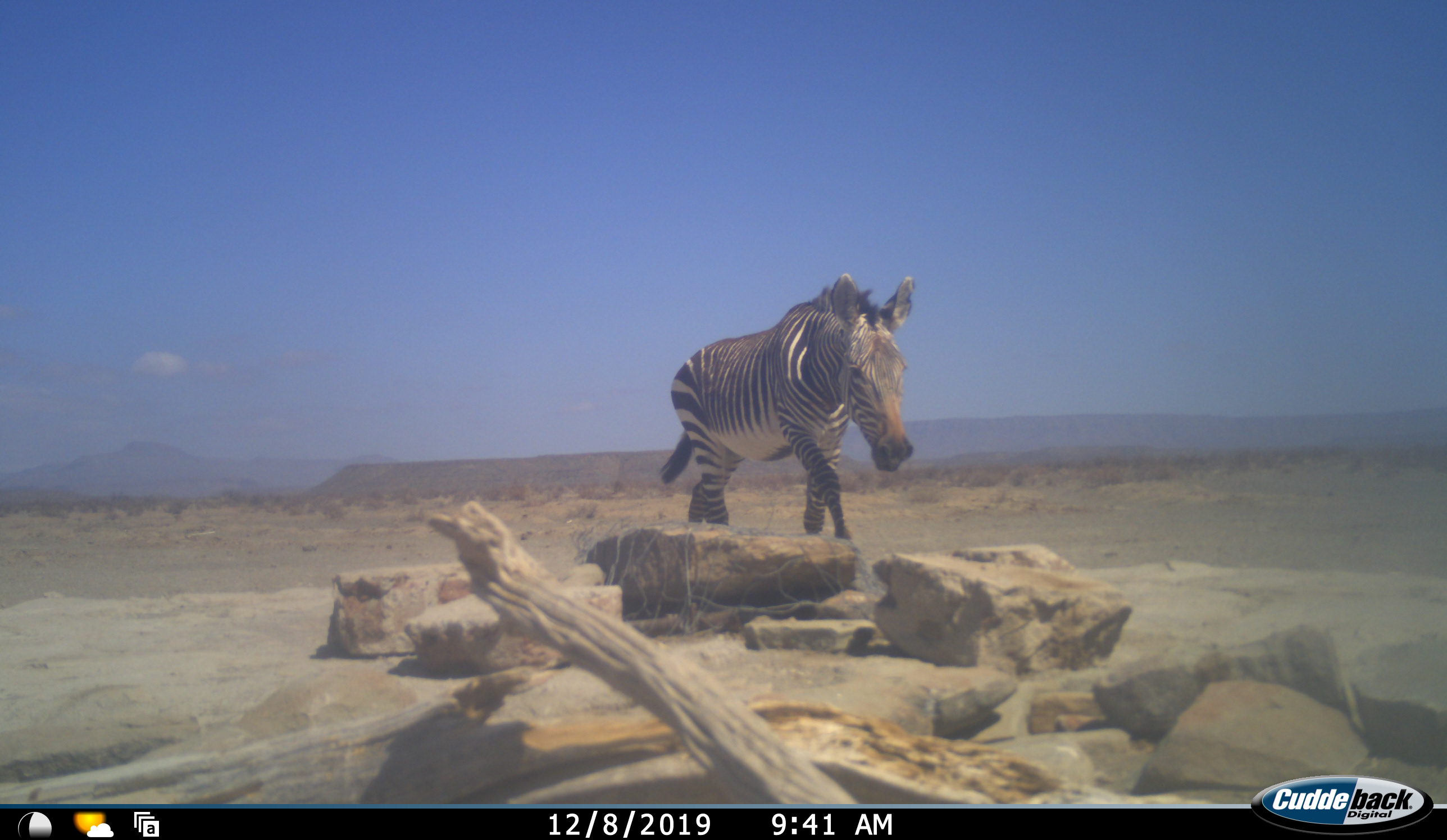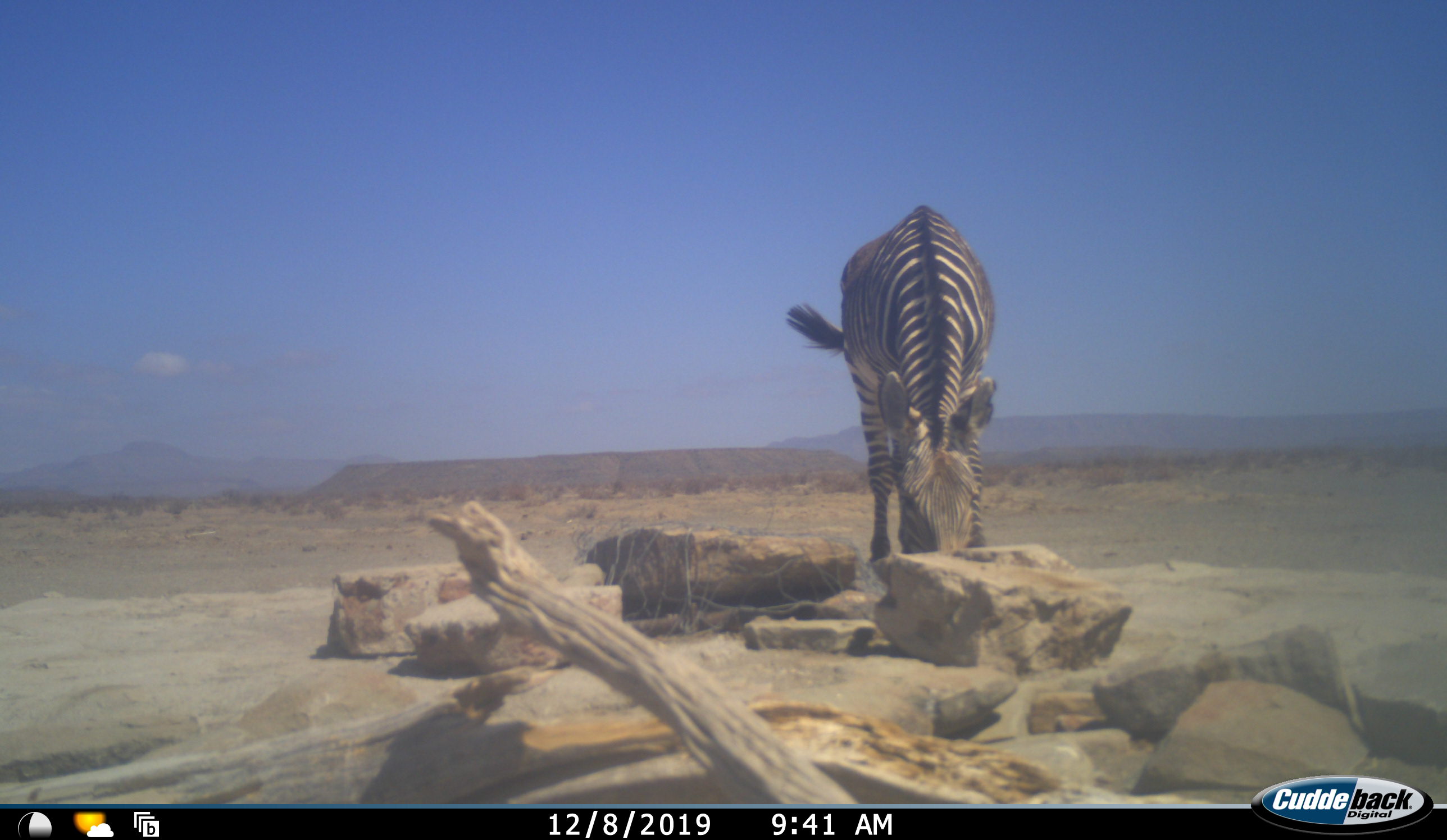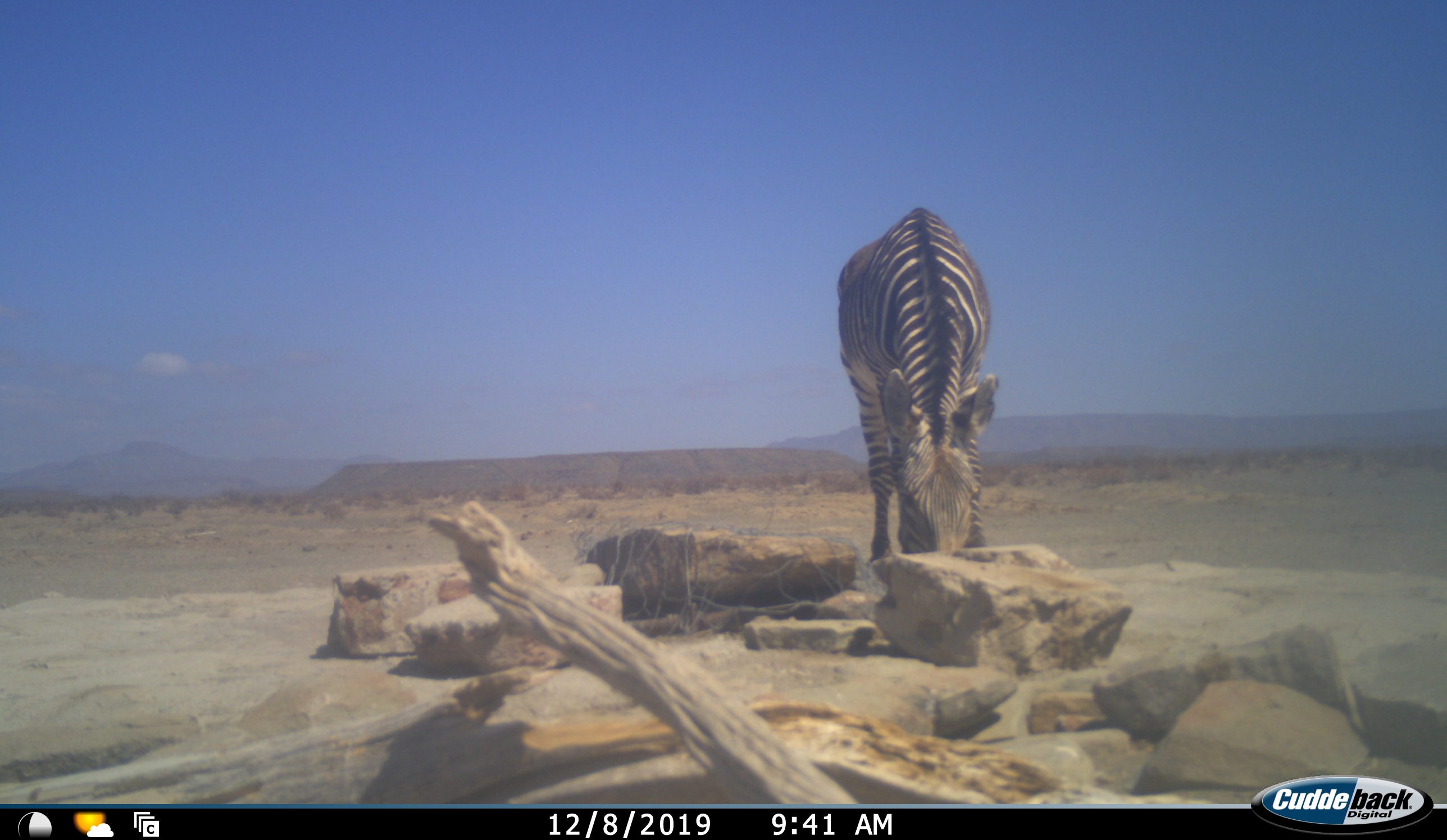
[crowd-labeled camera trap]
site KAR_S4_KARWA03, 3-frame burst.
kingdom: Animalia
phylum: Chordata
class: Mammalia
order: Perissodactyla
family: Equidae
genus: Equus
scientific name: Equus zebra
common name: mountain zebra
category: zebramountain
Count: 1.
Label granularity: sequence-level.